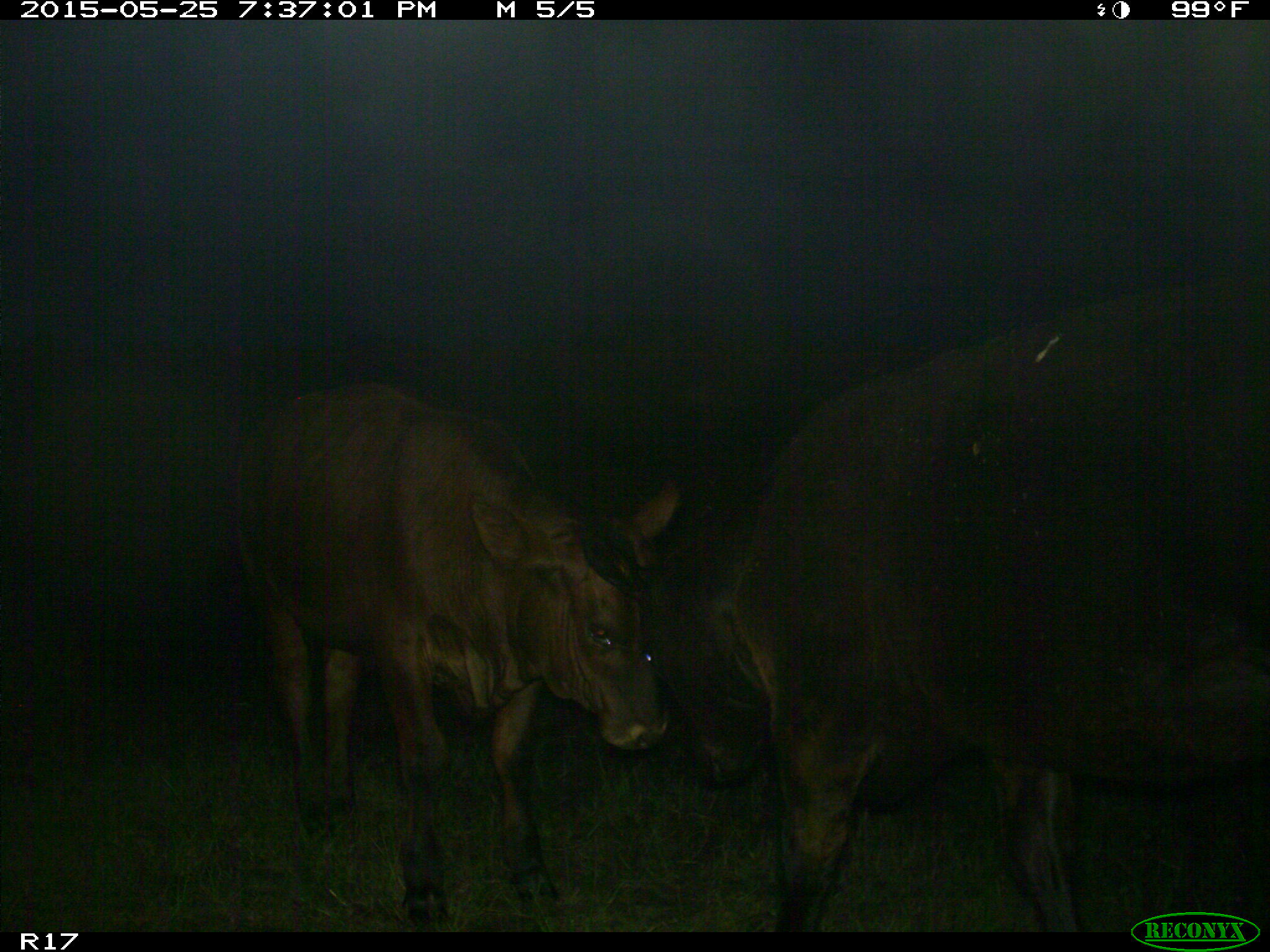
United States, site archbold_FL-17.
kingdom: Animalia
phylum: Chordata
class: Mammalia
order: Artiodactyla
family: Bovidae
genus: Bos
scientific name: Bos taurus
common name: domestic cow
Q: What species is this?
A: Bos taurus (domestic cow).